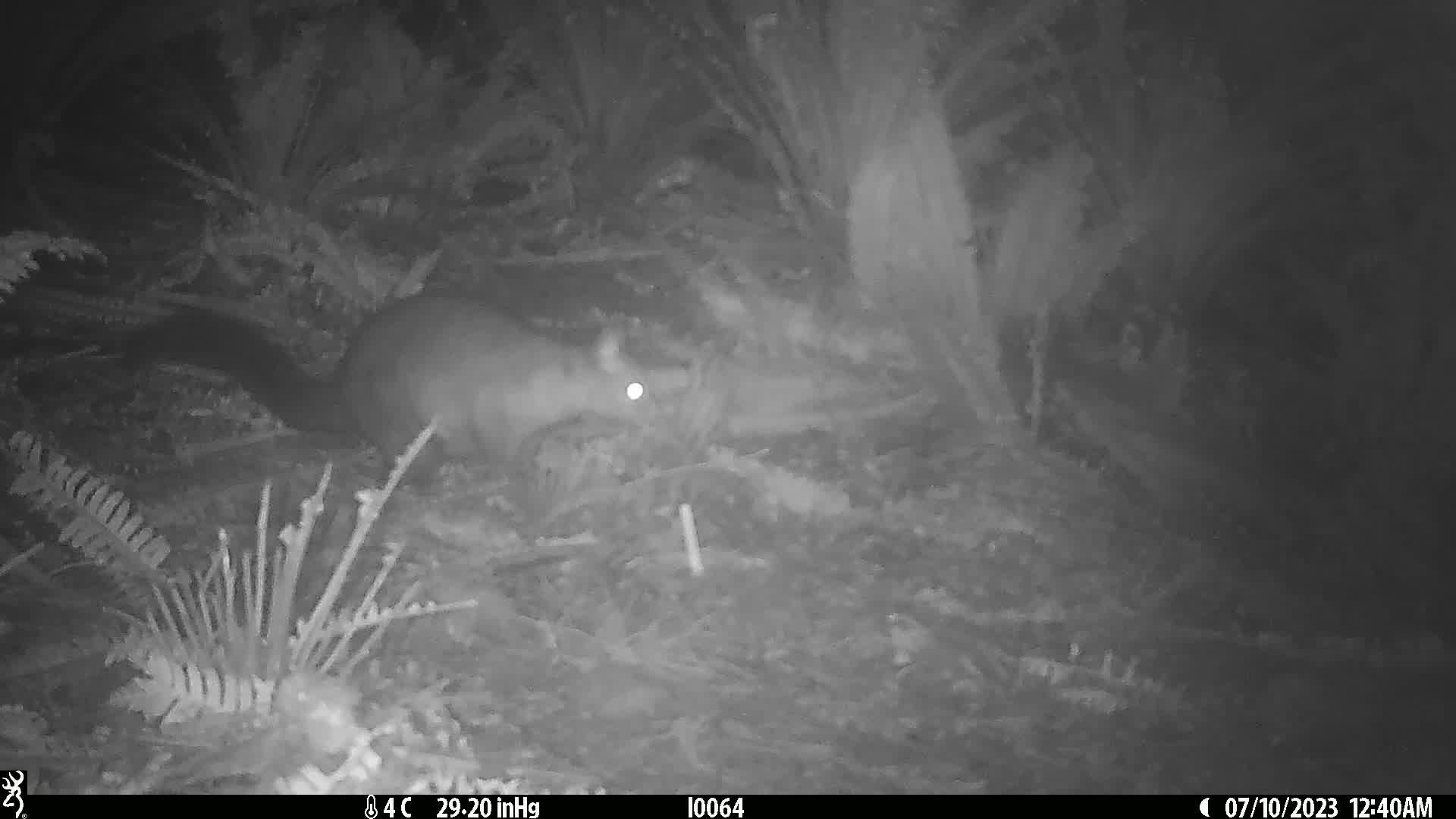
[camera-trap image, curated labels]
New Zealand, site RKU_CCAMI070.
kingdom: Animalia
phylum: Chordata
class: Mammalia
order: Diprotodontia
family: Phalangeridae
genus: Trichosurus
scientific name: Trichosurus vulpecula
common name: common brushtail possum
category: possum